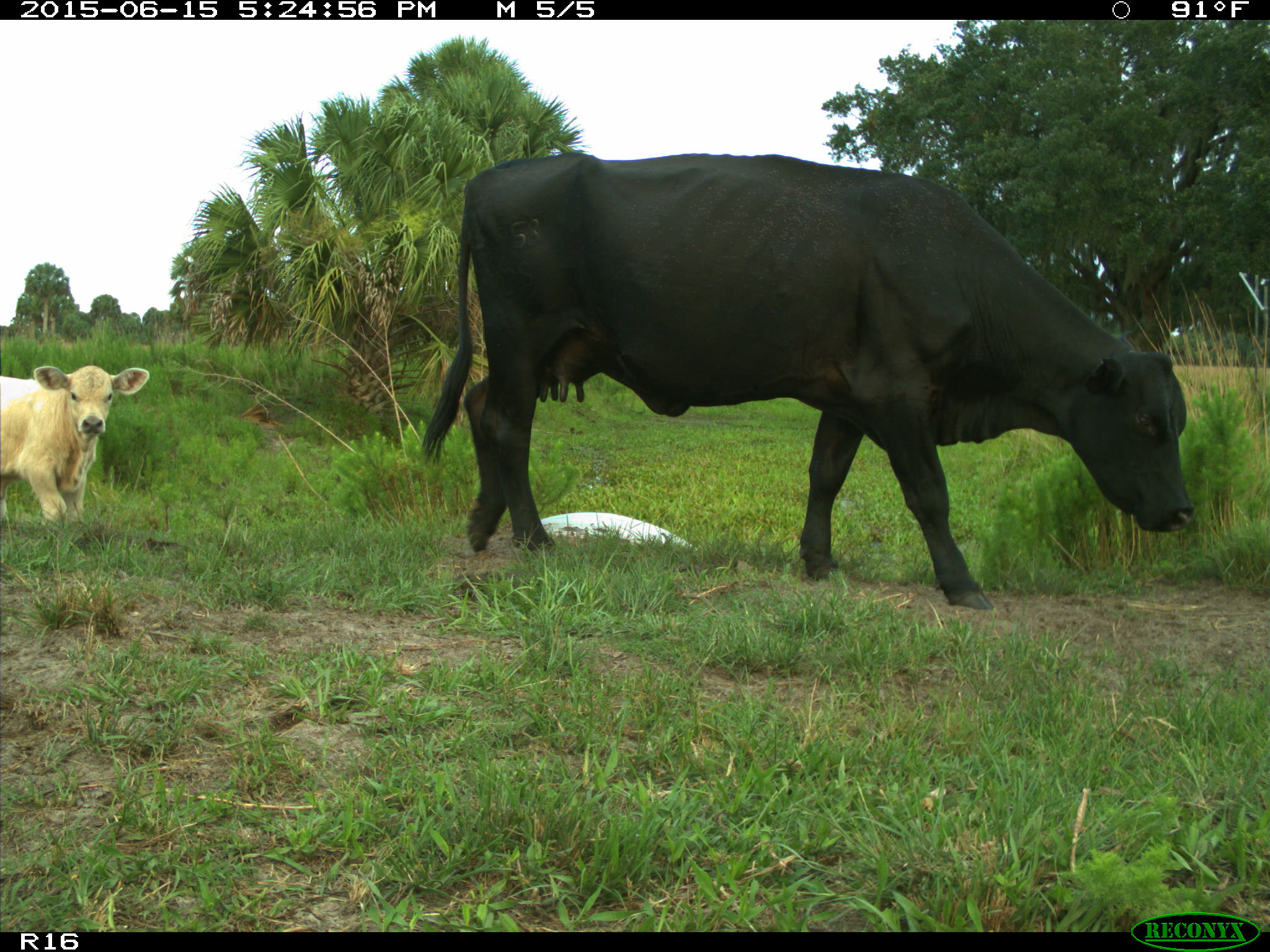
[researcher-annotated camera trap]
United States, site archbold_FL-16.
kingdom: Animalia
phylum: Chordata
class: Mammalia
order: Artiodactyla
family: Bovidae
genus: Bos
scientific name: Bos taurus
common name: domestic cow